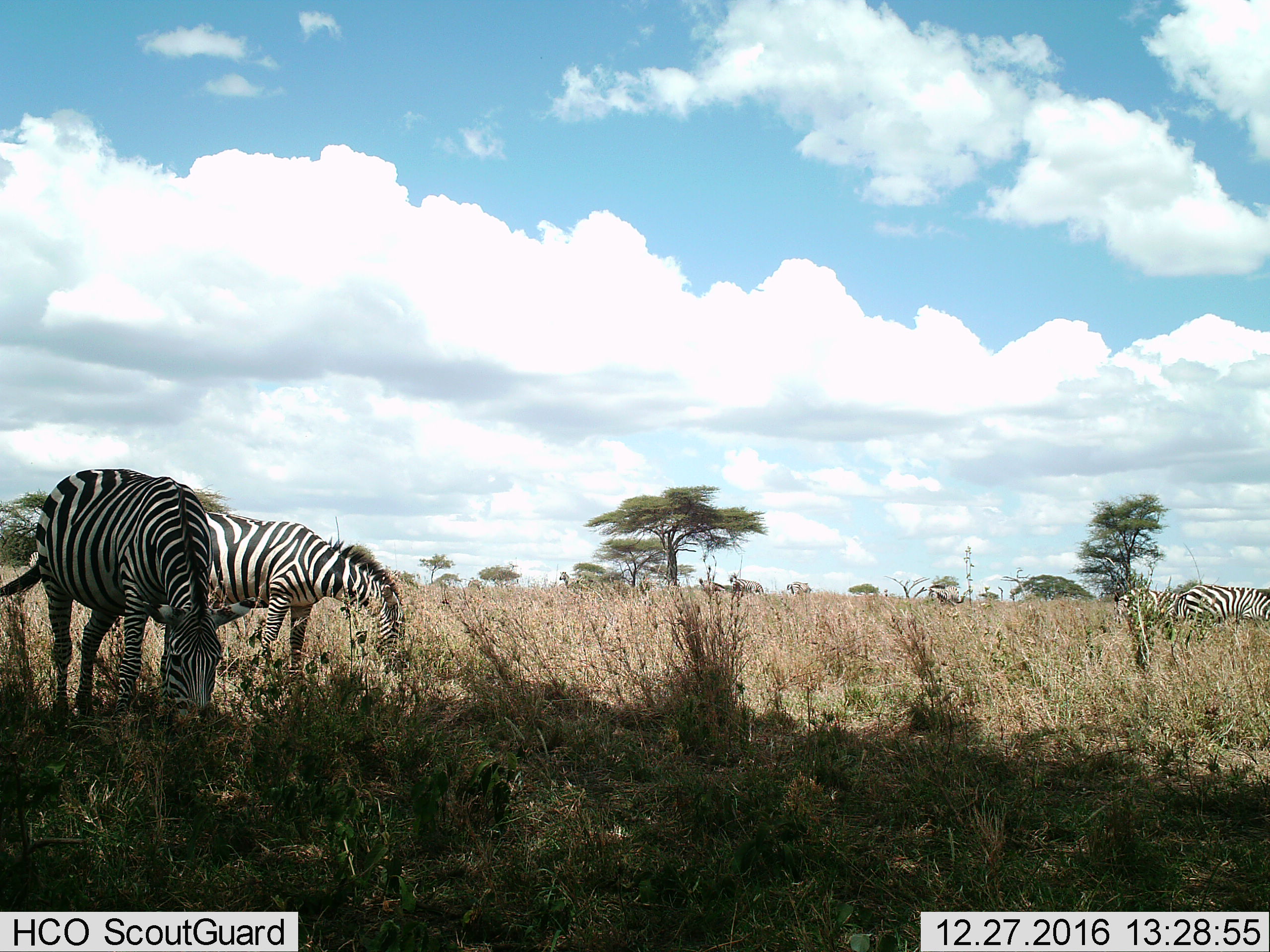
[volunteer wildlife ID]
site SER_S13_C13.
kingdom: Animalia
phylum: Chordata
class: Mammalia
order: Perissodactyla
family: Equidae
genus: Equus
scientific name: Equus quagga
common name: plains zebra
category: zebraplains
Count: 7.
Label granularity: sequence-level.